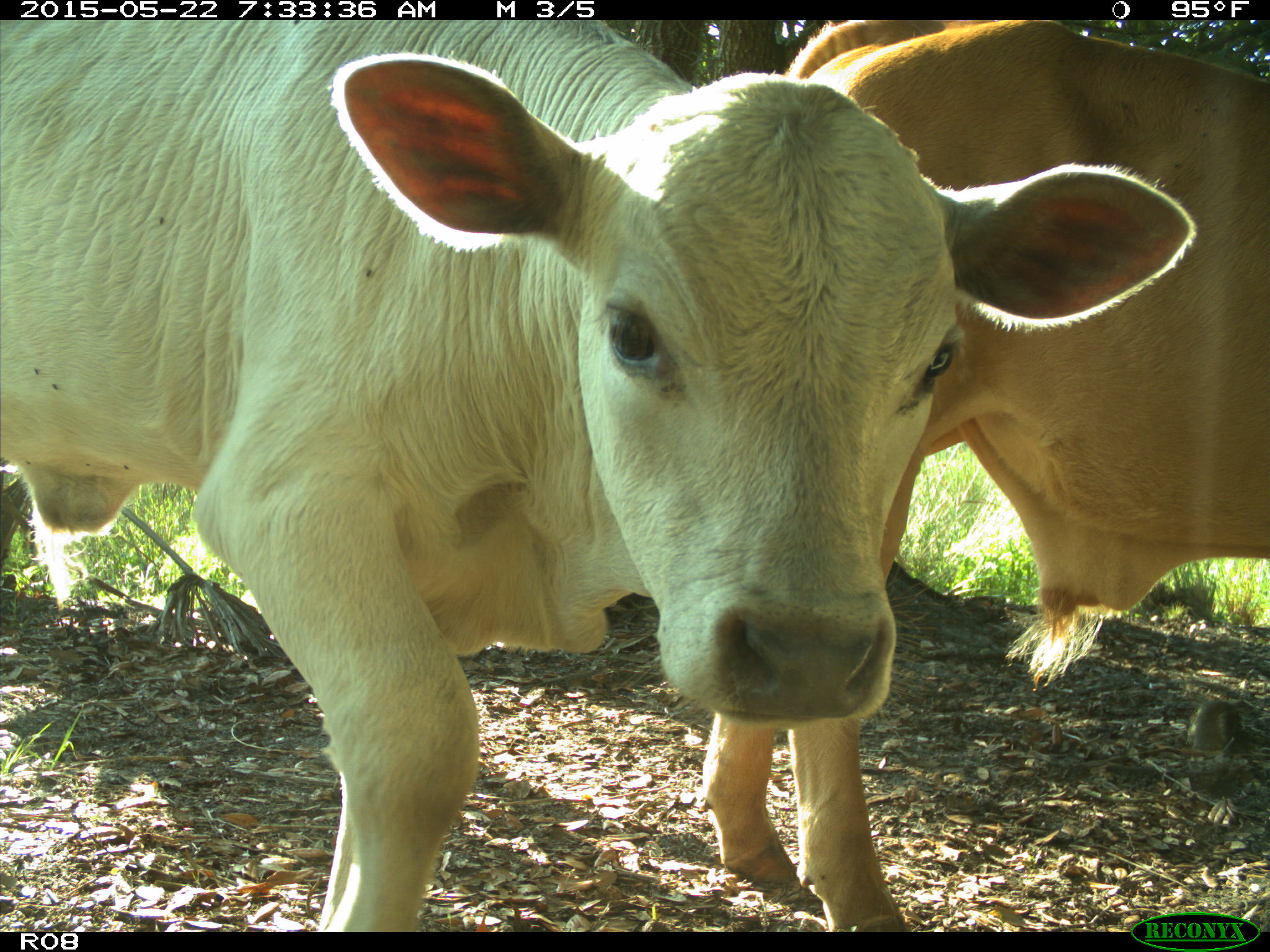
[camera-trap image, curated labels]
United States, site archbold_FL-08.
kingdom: Animalia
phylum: Chordata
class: Mammalia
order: Artiodactyla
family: Bovidae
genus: Bos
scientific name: Bos taurus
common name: domestic cow